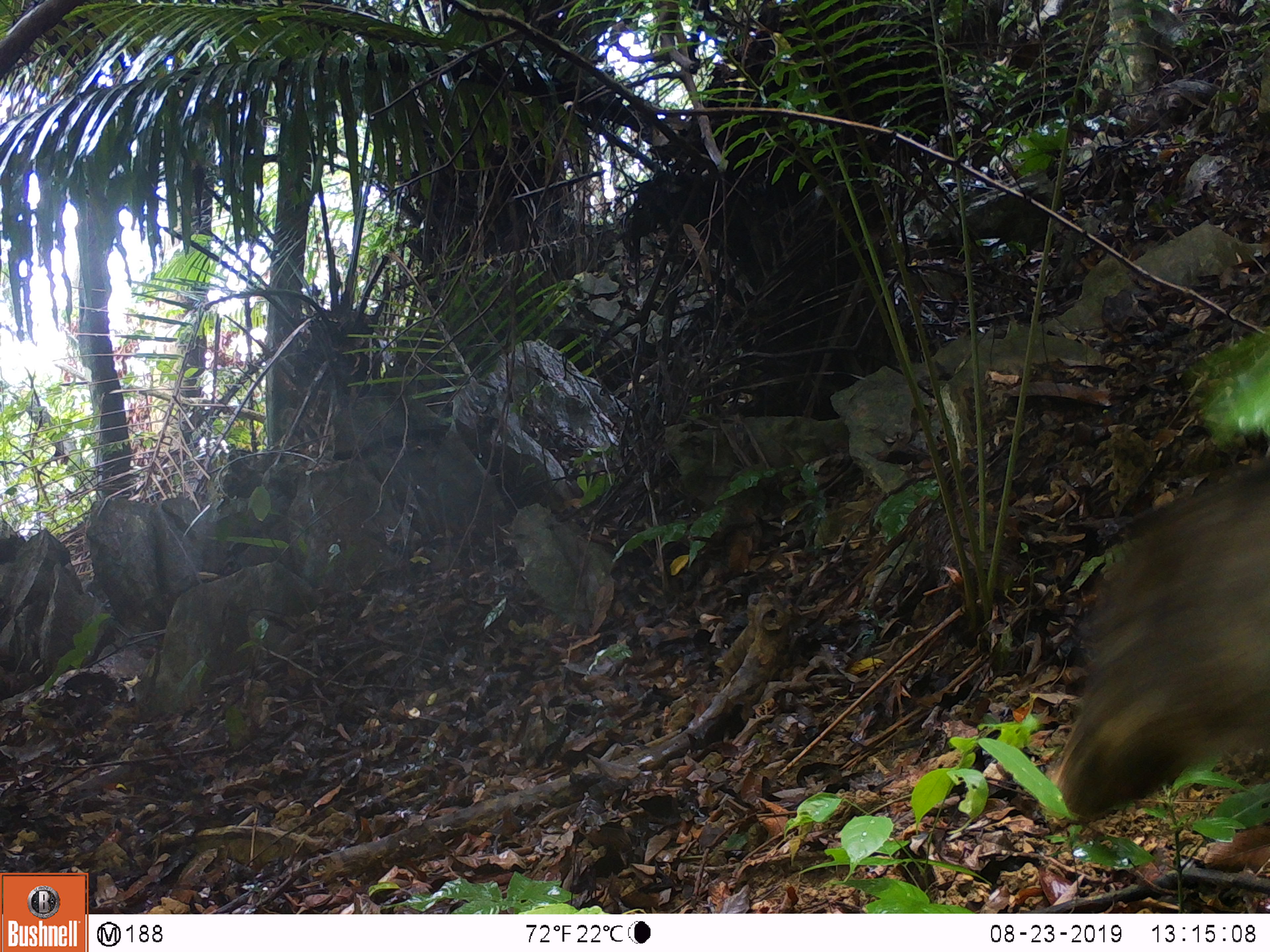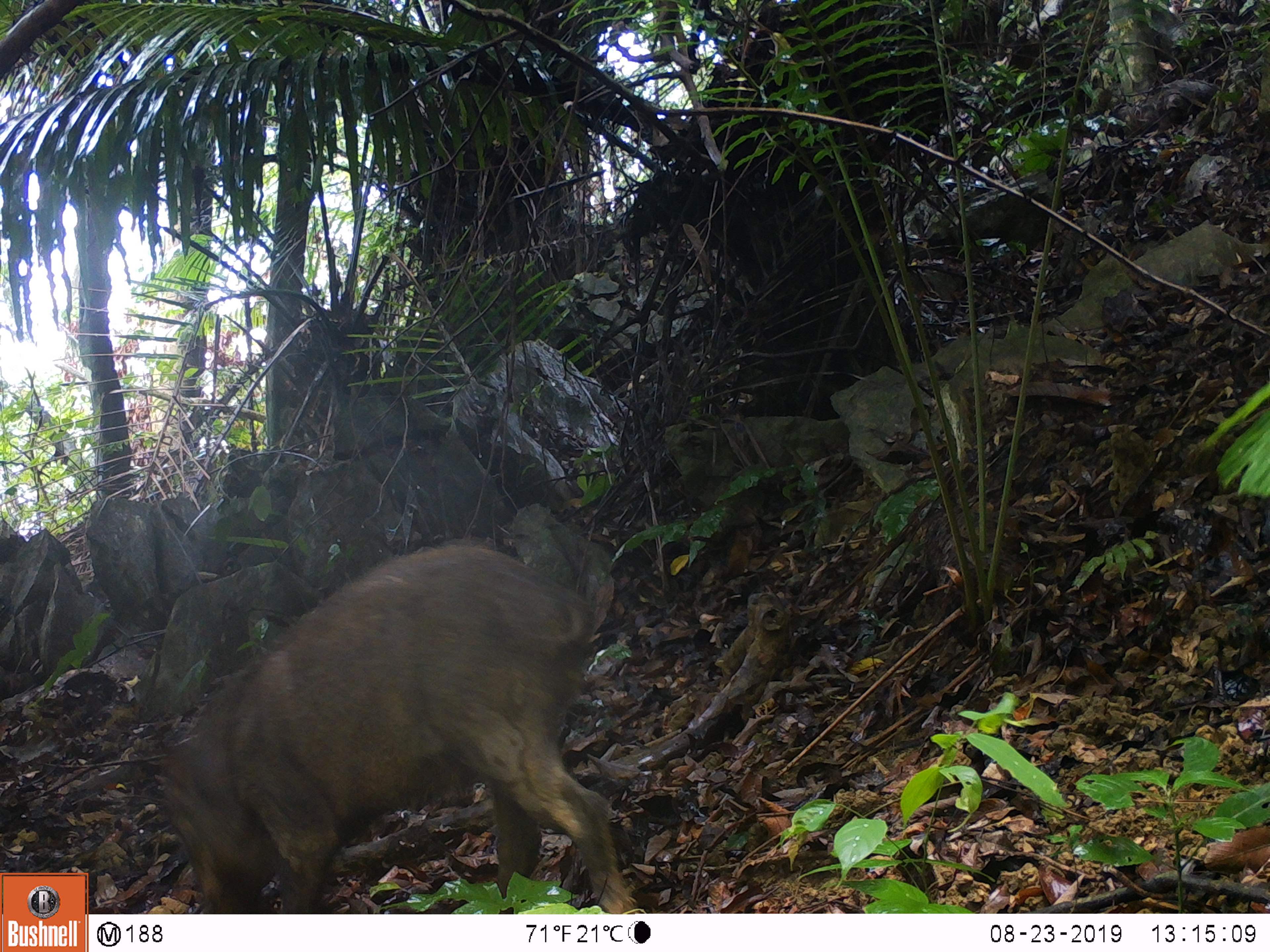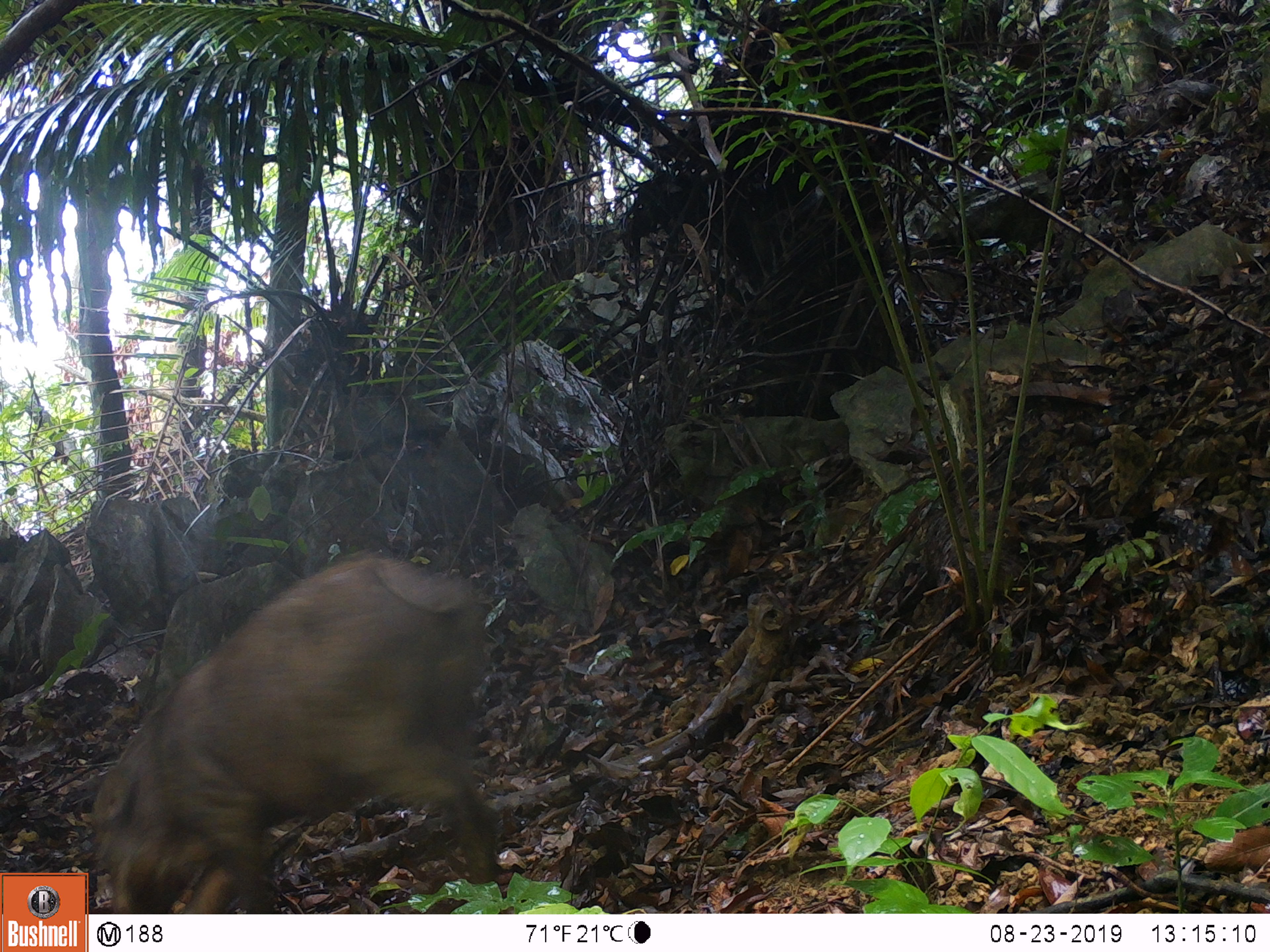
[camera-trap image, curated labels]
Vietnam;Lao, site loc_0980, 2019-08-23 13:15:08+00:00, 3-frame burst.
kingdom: Animalia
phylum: Chordata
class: Mammalia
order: Artiodactyla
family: Suidae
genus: Sus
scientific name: Sus scrofa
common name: eurasian wild pig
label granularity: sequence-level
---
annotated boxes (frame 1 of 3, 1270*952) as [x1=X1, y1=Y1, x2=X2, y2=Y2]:
eurasian wild pig: [x1=1053, y1=450, x2=1270, y2=817]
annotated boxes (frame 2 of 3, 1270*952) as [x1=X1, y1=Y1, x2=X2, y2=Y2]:
eurasian wild pig: [x1=157, y1=543, x2=640, y2=914]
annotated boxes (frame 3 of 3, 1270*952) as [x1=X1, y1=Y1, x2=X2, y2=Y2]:
eurasian wild pig: [x1=86, y1=545, x2=497, y2=913]